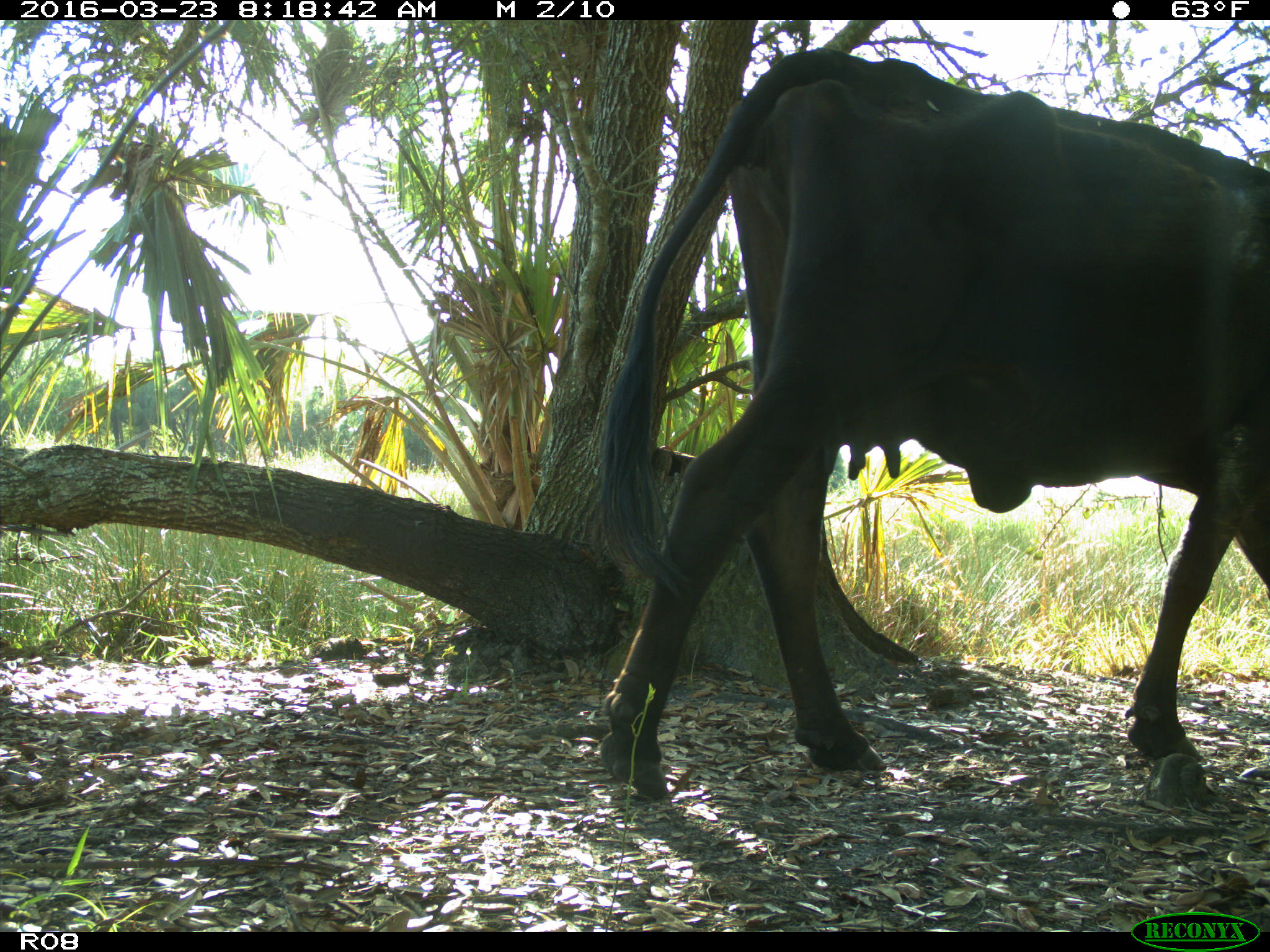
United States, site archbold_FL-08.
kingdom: Animalia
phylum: Chordata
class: Mammalia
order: Artiodactyla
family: Bovidae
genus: Bos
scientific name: Bos taurus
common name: domestic cow